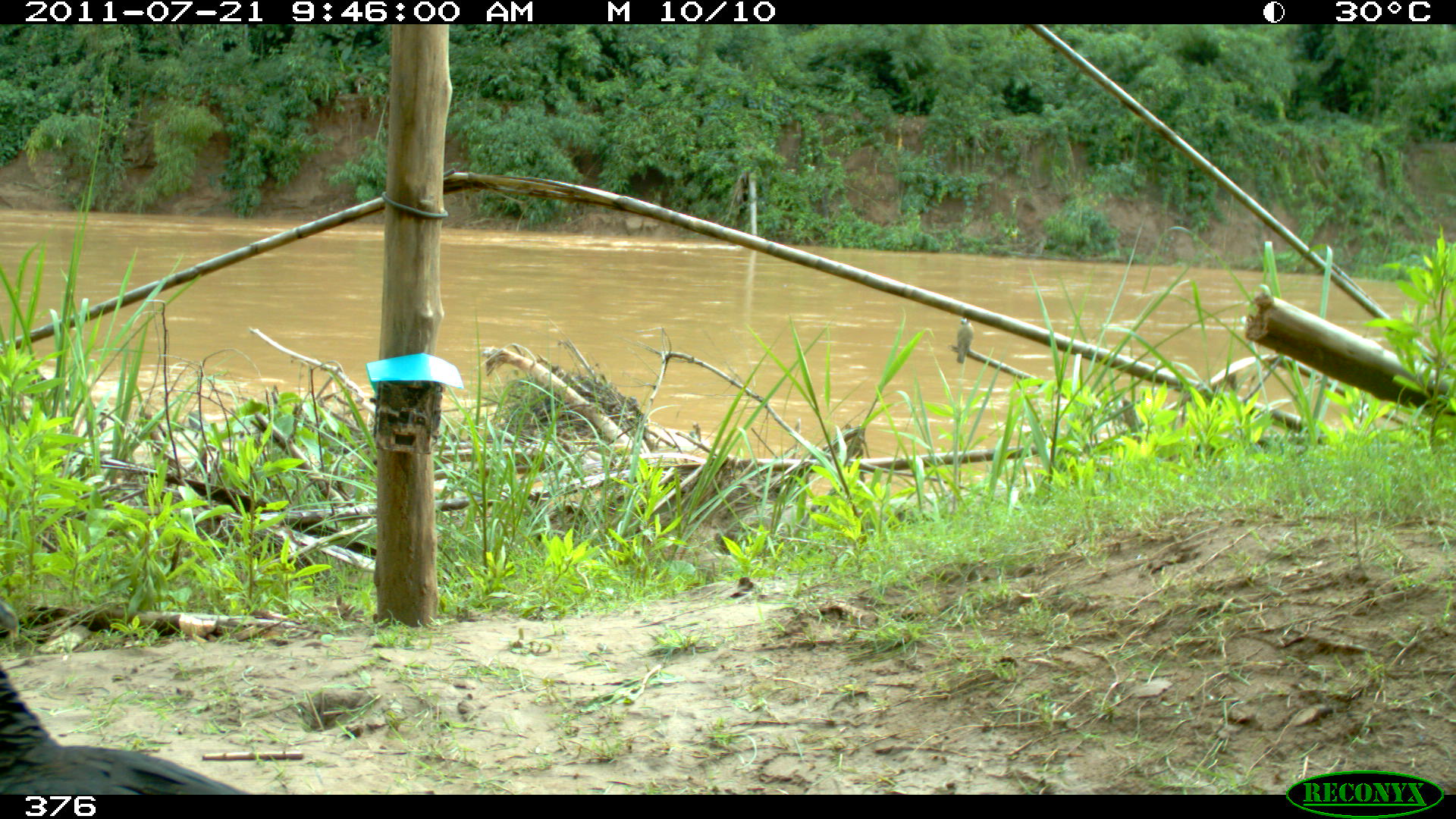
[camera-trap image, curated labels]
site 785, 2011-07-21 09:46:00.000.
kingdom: Animalia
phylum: Chordata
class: Aves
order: Cathartiformes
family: Cathartidae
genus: Coragyps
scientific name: Coragyps atratus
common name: black vulture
Coragyps atratus (black vulture).